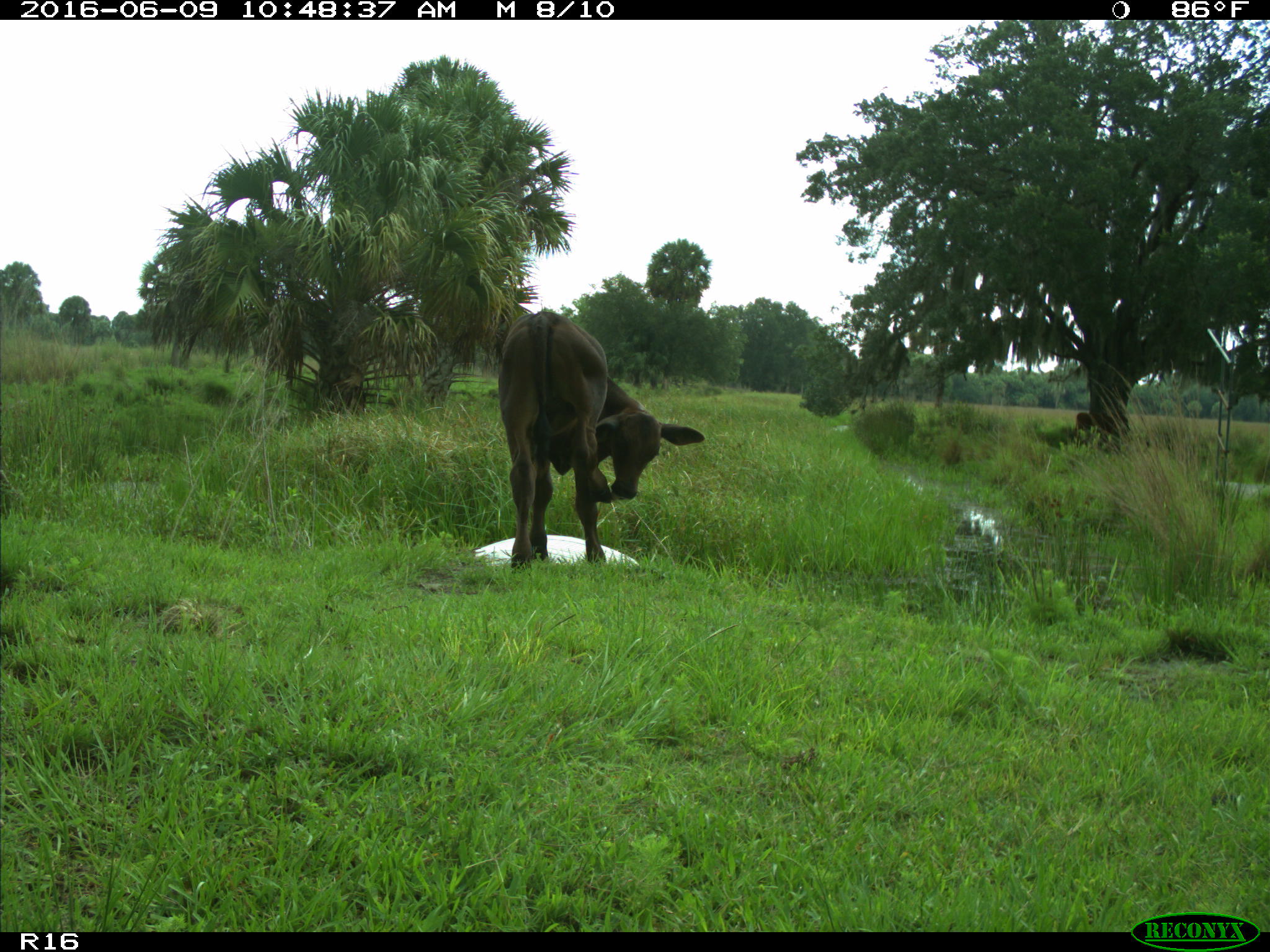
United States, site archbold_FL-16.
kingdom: Animalia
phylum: Chordata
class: Mammalia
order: Artiodactyla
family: Bovidae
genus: Bos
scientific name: Bos taurus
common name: domestic cow